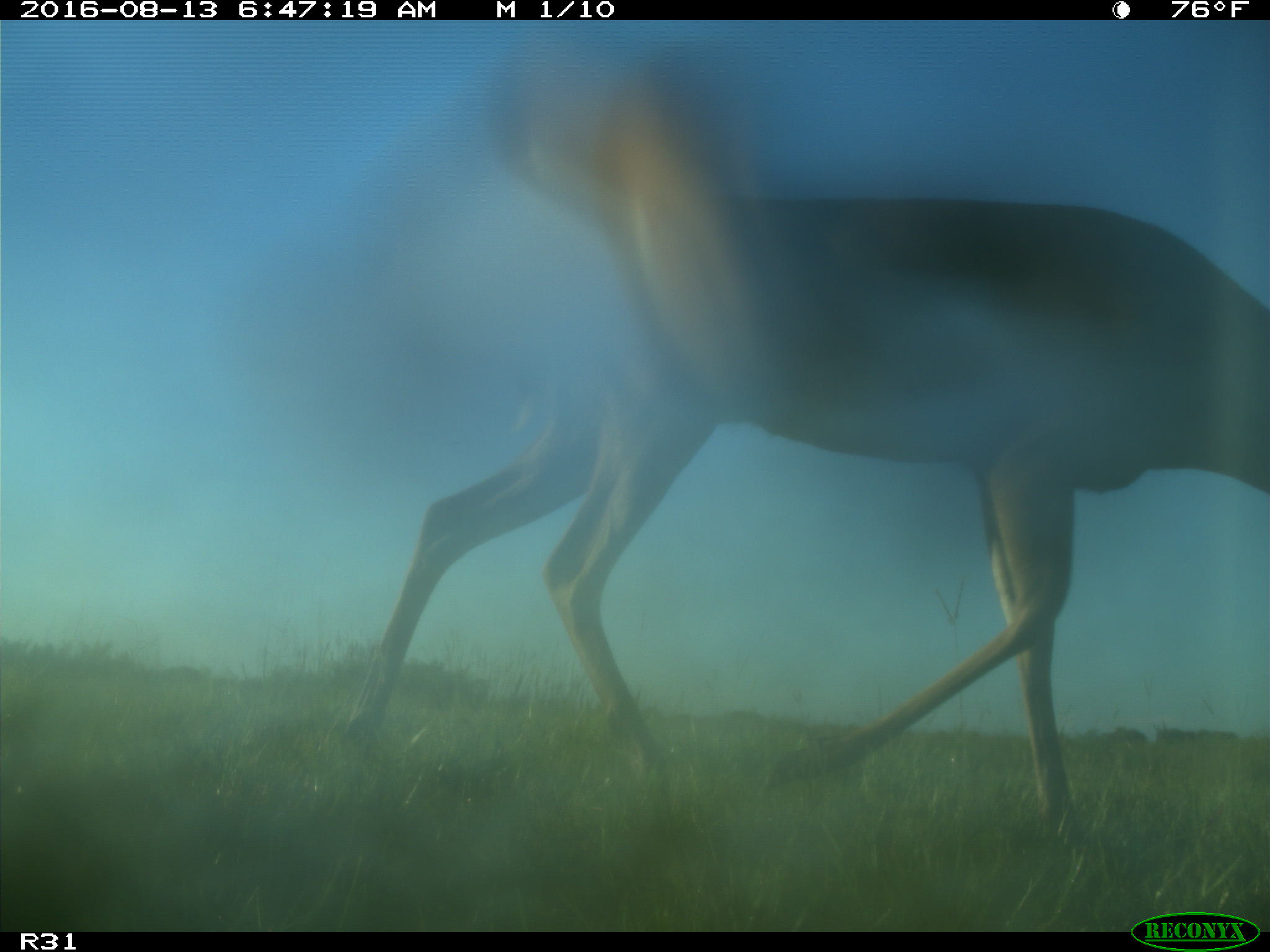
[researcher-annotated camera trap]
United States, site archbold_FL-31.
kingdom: Animalia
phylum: Chordata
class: Mammalia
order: Artiodactyla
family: Cervidae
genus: Odocoileus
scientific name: Odocoileus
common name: deer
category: unidentified deer